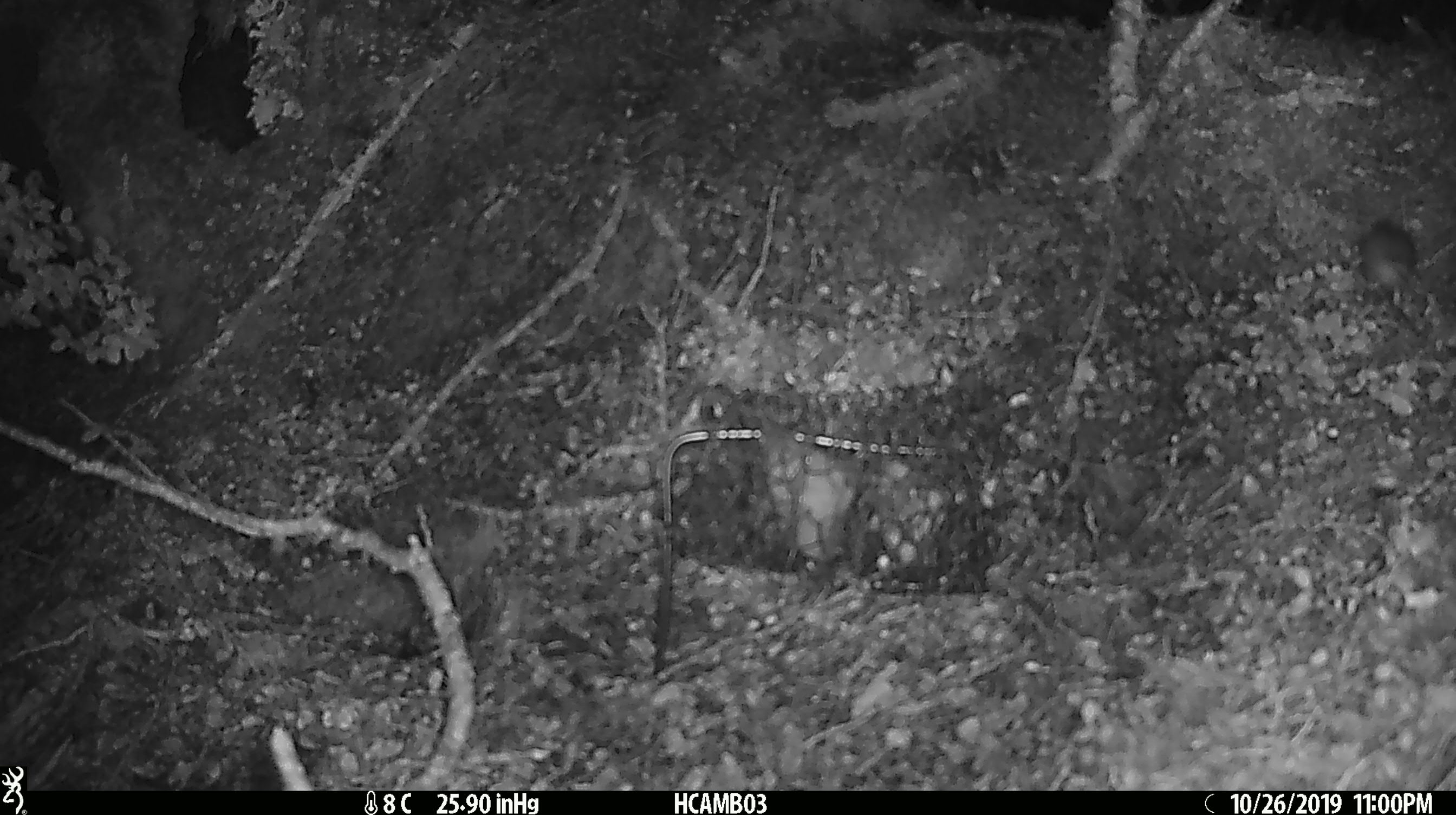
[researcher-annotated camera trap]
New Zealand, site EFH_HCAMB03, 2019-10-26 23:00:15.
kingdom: Animalia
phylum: Chordata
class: Mammalia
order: Rodentia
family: Muridae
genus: Mus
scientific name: Mus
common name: mouse